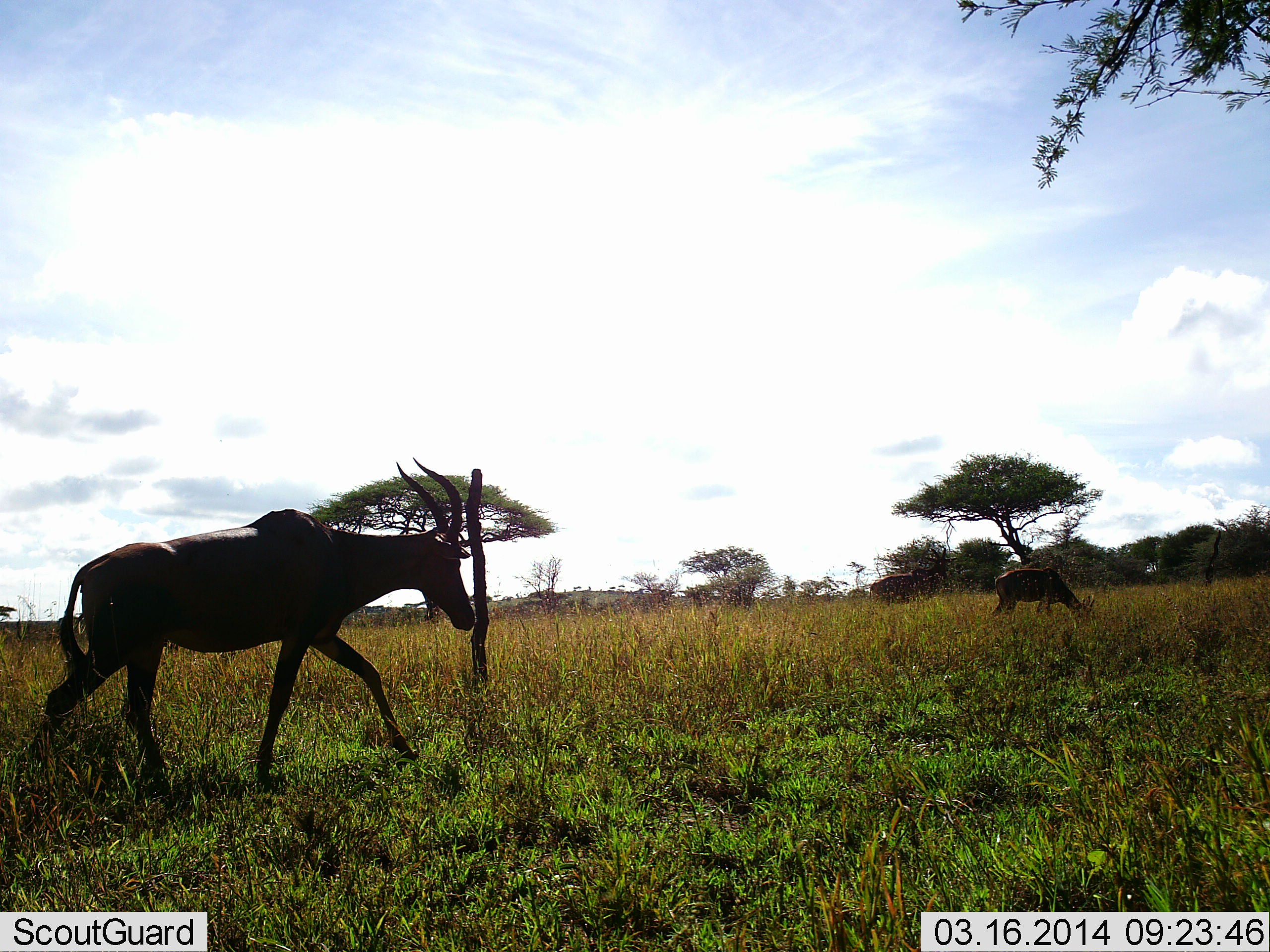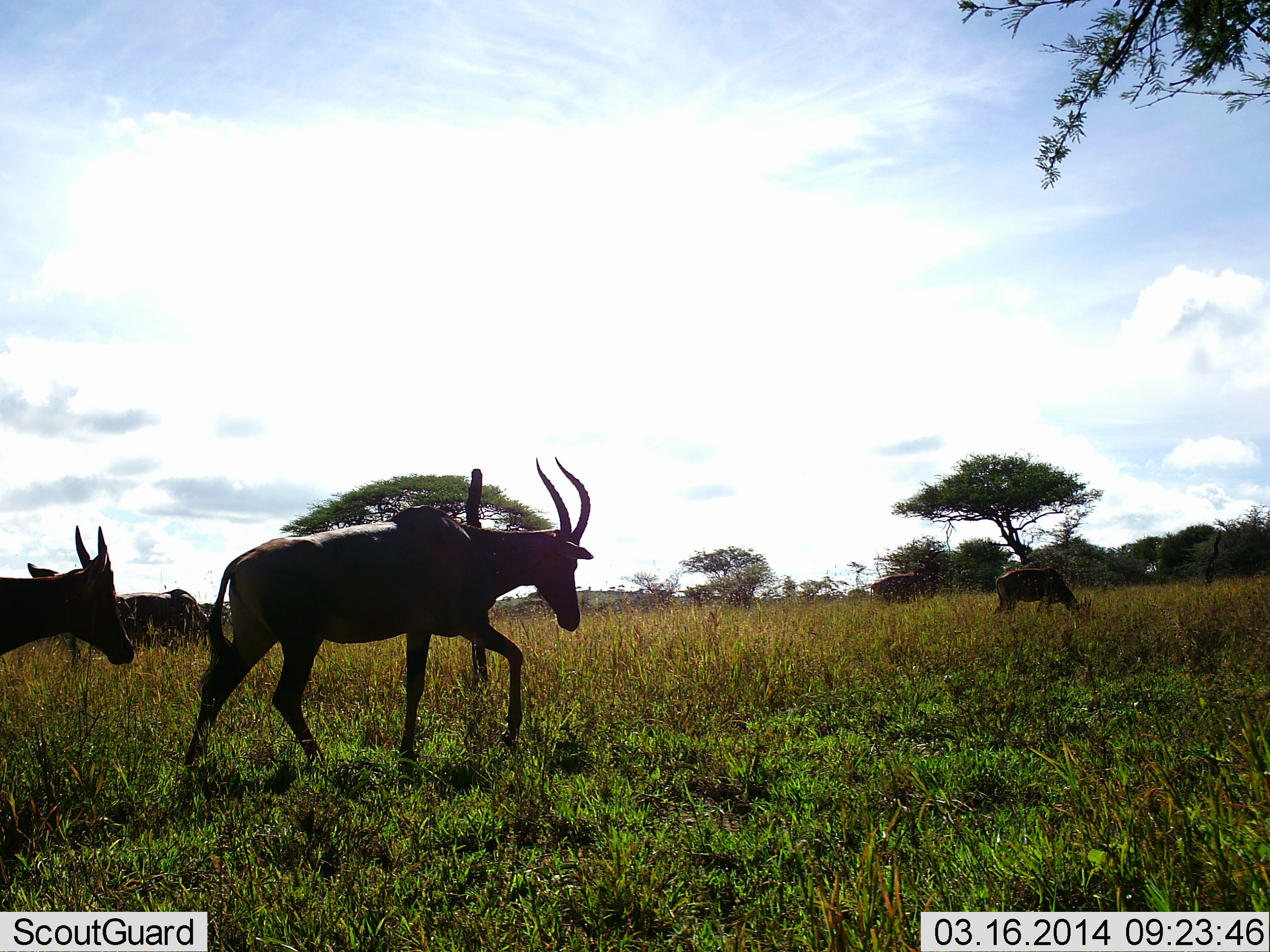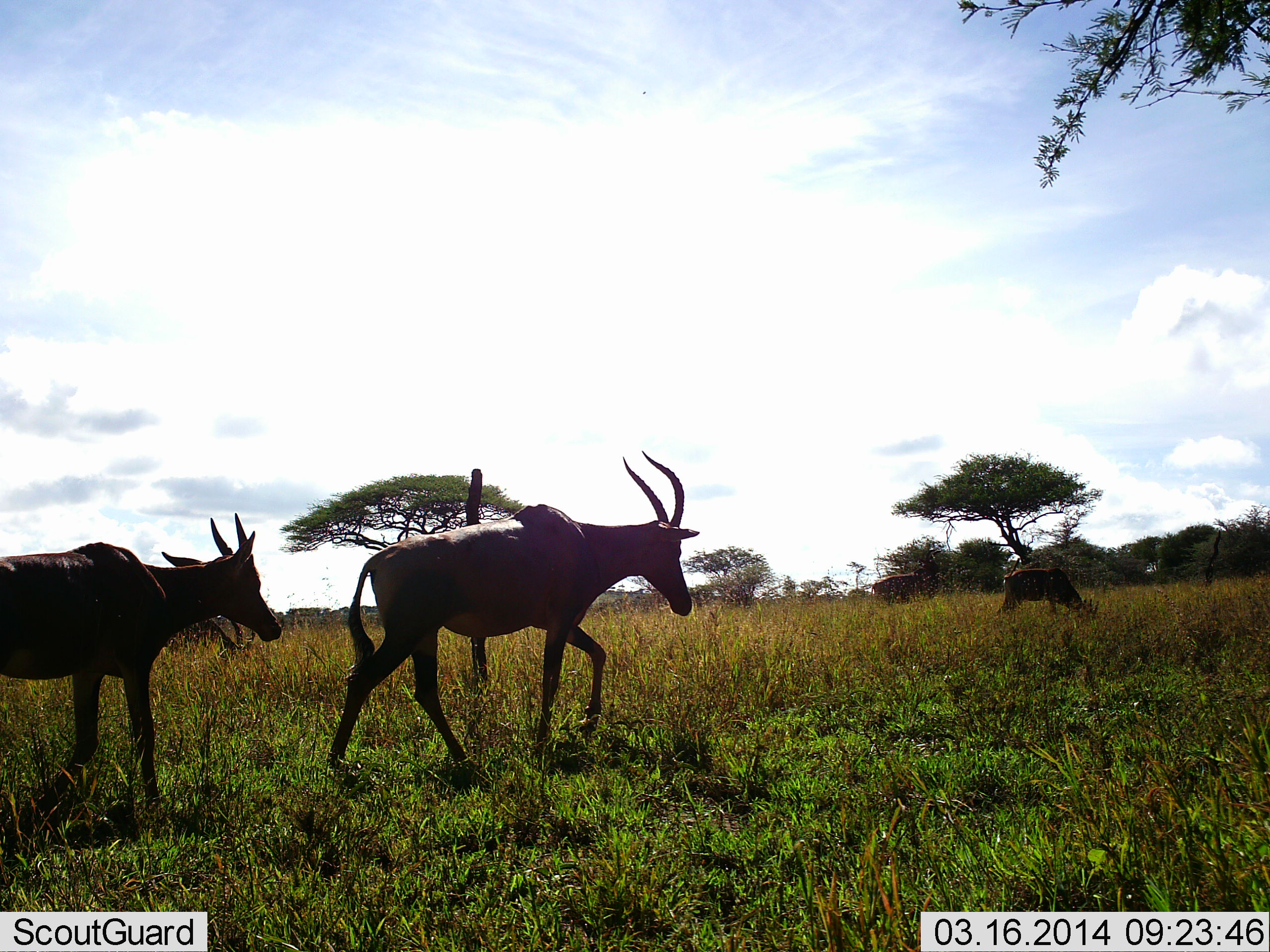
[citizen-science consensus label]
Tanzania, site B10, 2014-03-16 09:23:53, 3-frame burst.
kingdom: Animalia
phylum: Chordata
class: Mammalia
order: Artiodactyla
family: Bovidae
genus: Damaliscus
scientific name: Damaliscus lunatus jimela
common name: topi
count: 4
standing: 36%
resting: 0%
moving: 91%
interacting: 0%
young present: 0%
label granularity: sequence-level